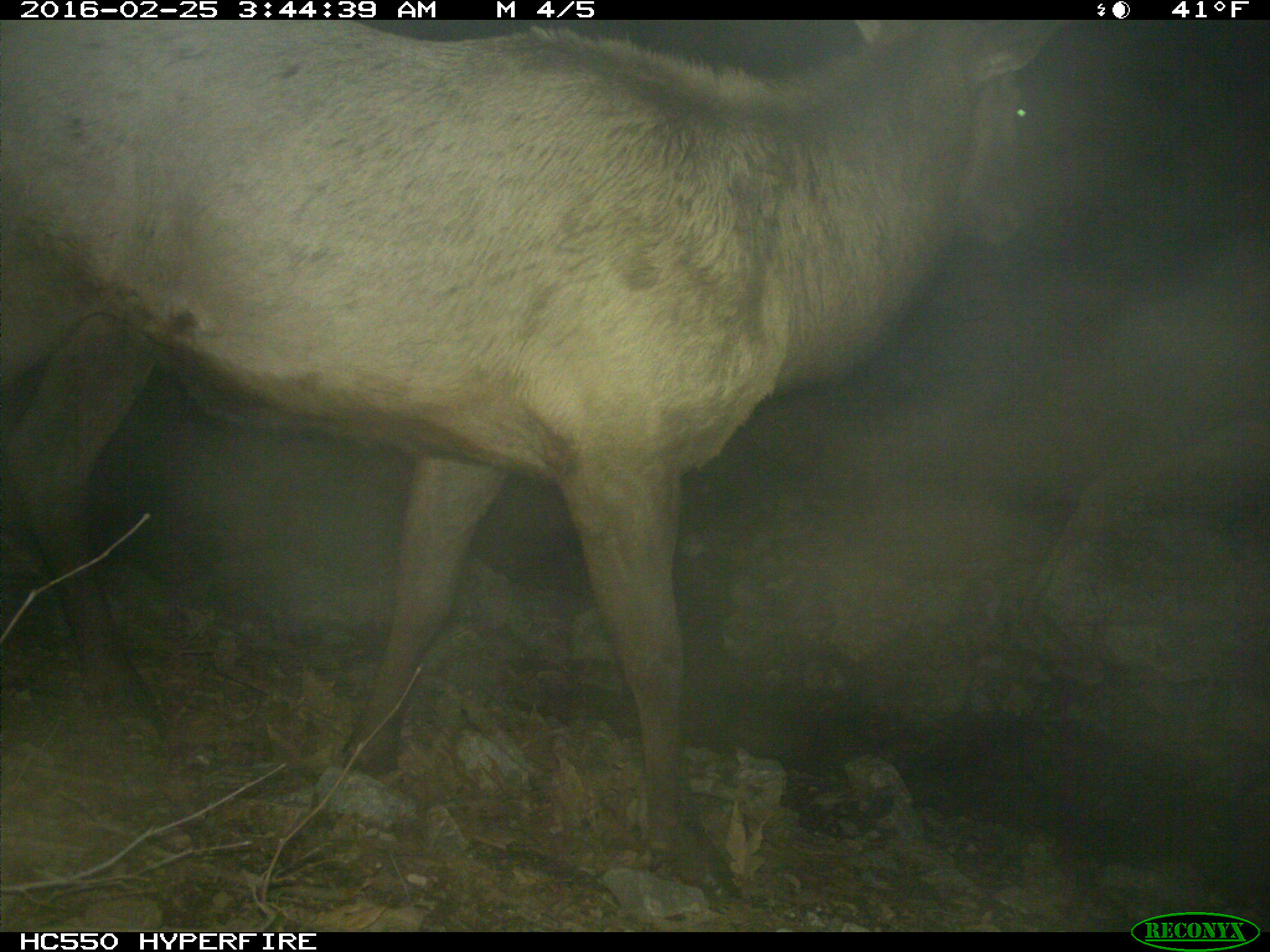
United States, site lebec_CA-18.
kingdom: Animalia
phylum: Chordata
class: Mammalia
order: Artiodactyla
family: Cervidae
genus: Cervus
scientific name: Cervus canadensis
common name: elk